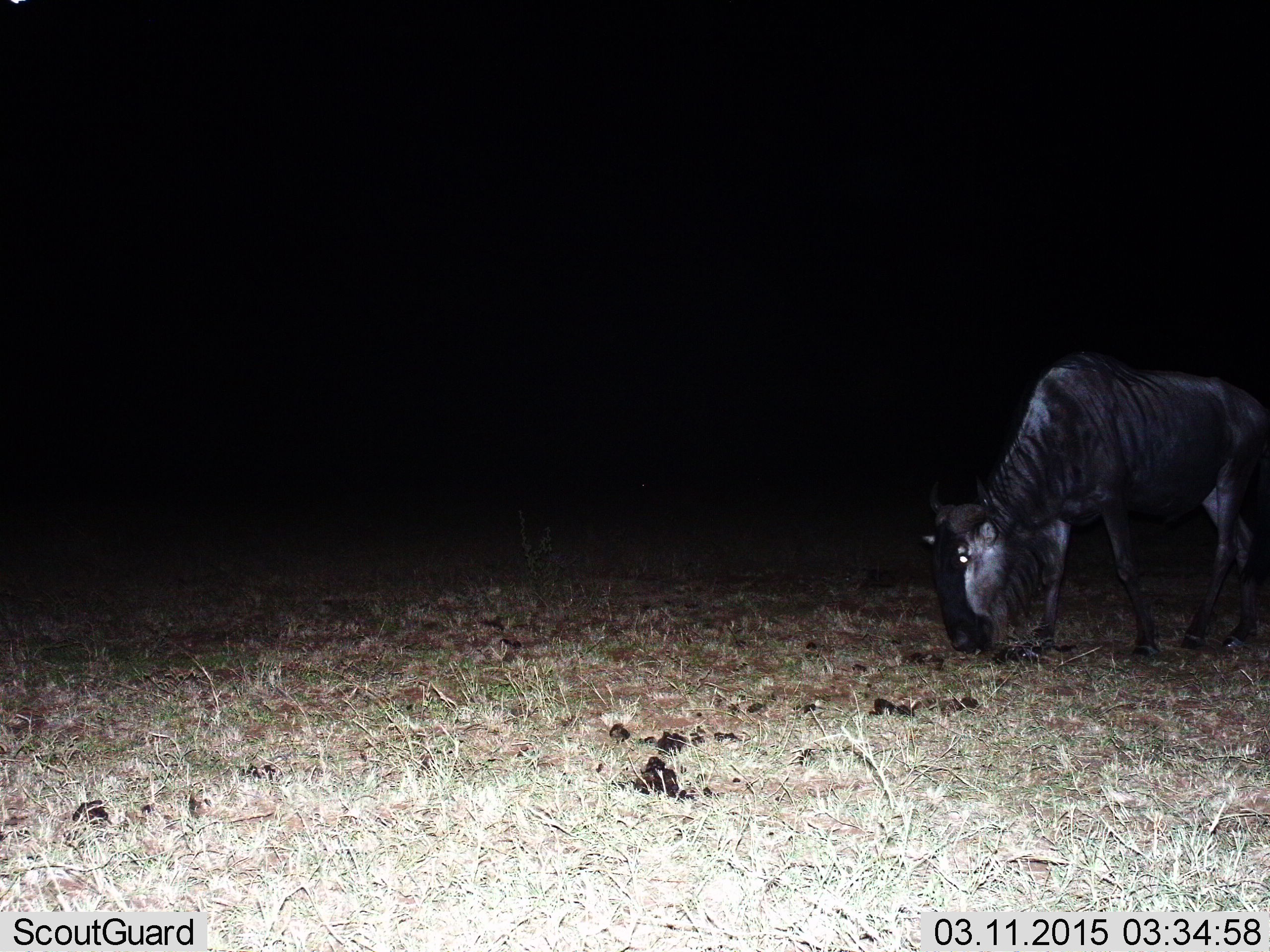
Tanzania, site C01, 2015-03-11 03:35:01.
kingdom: Animalia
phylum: Chordata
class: Mammalia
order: Artiodactyla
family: Bovidae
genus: Connochaetes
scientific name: Connochaetes taurinus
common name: blue wildebeest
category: wildebeest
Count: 1.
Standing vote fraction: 0%.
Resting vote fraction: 0%.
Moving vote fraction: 0%.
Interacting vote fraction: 0%.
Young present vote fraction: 0%.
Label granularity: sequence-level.